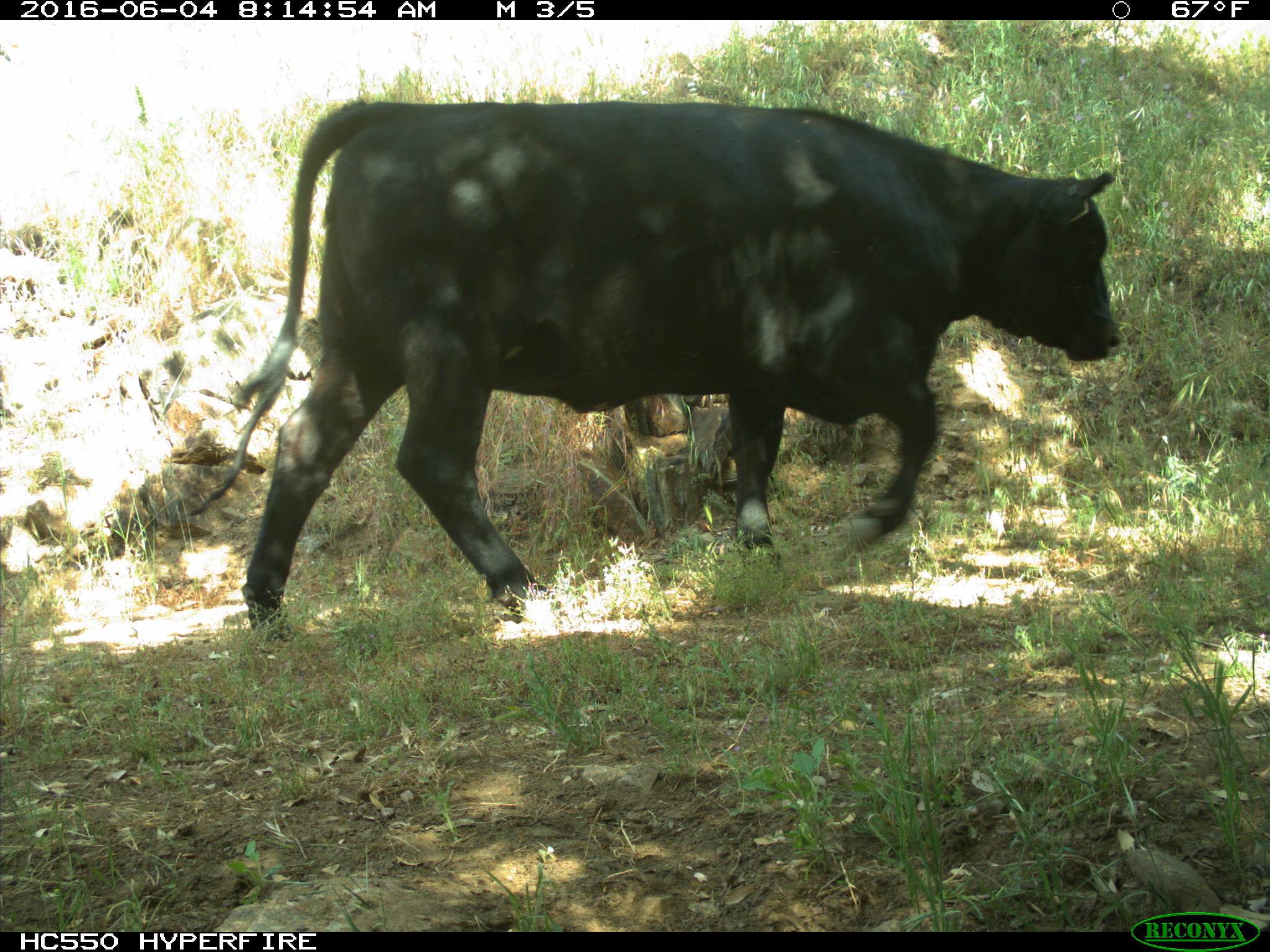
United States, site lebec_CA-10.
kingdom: Animalia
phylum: Chordata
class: Mammalia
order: Artiodactyla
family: Bovidae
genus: Bos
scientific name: Bos taurus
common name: domestic cow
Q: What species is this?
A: Bos taurus (domestic cow).